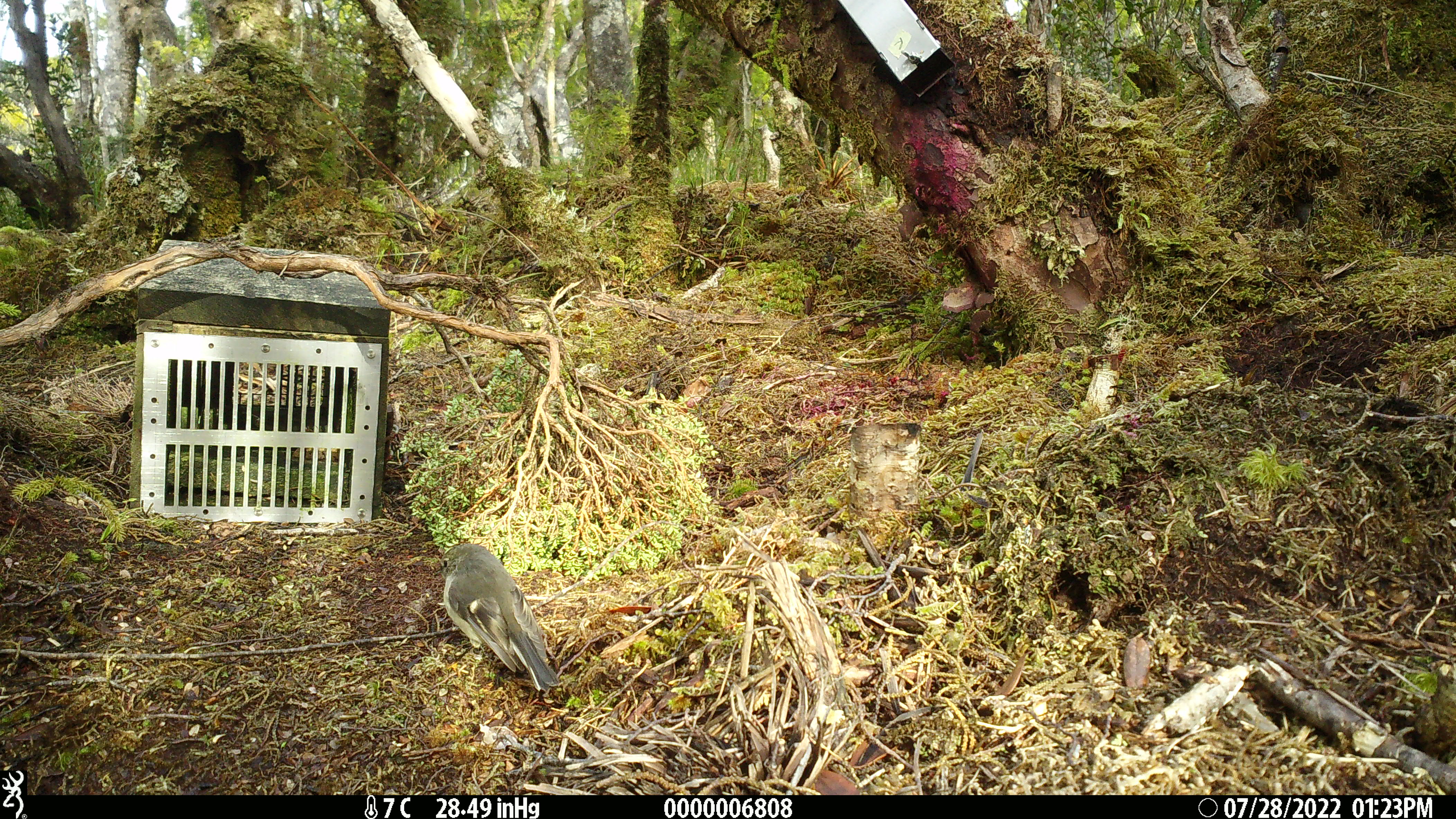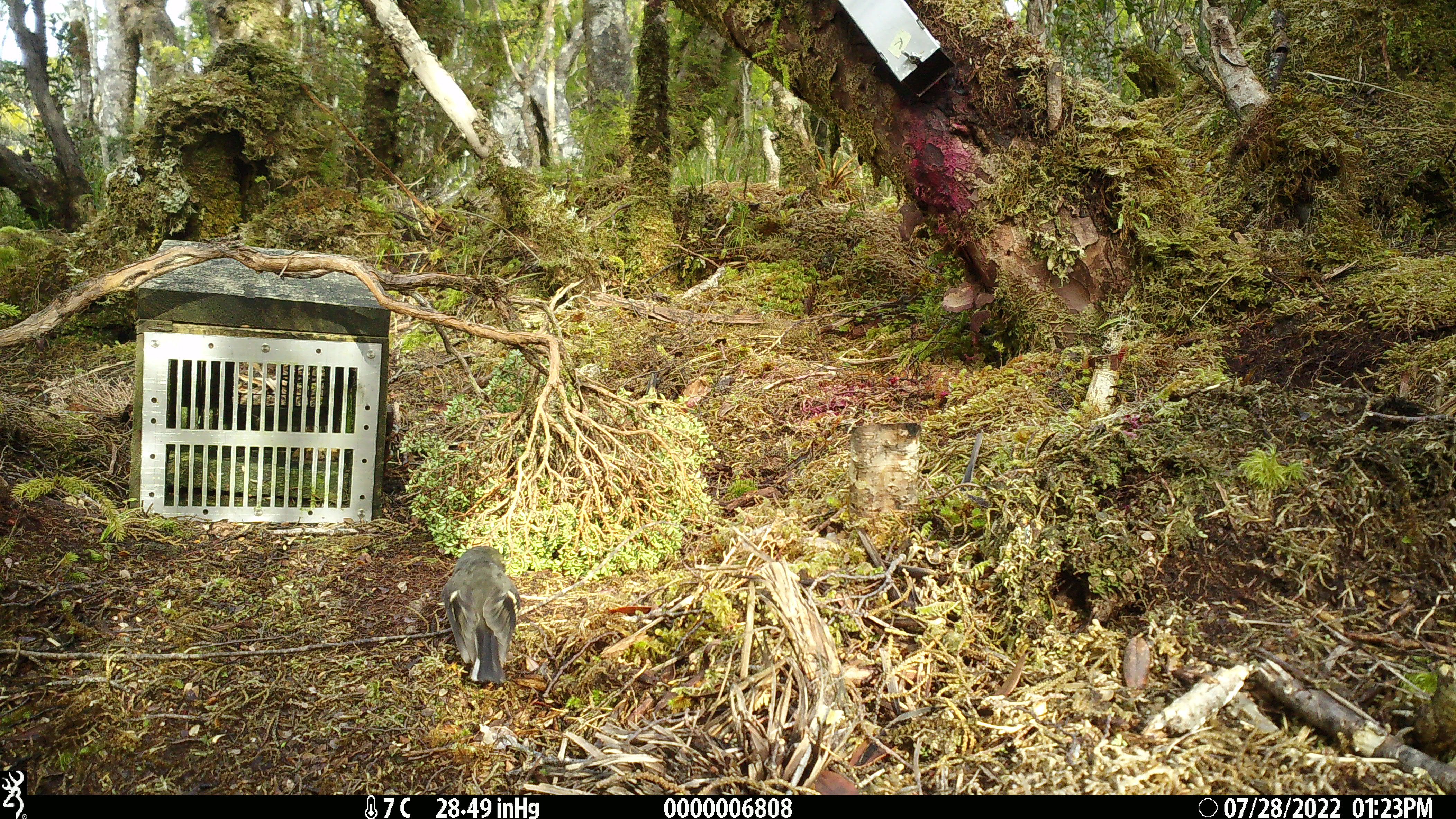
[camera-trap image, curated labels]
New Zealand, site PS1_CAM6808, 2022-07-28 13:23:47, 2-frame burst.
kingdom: Animalia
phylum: Chordata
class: Aves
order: Passeriformes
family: Petroicidae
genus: Petroica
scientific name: Petroica macrocephala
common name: tomtit